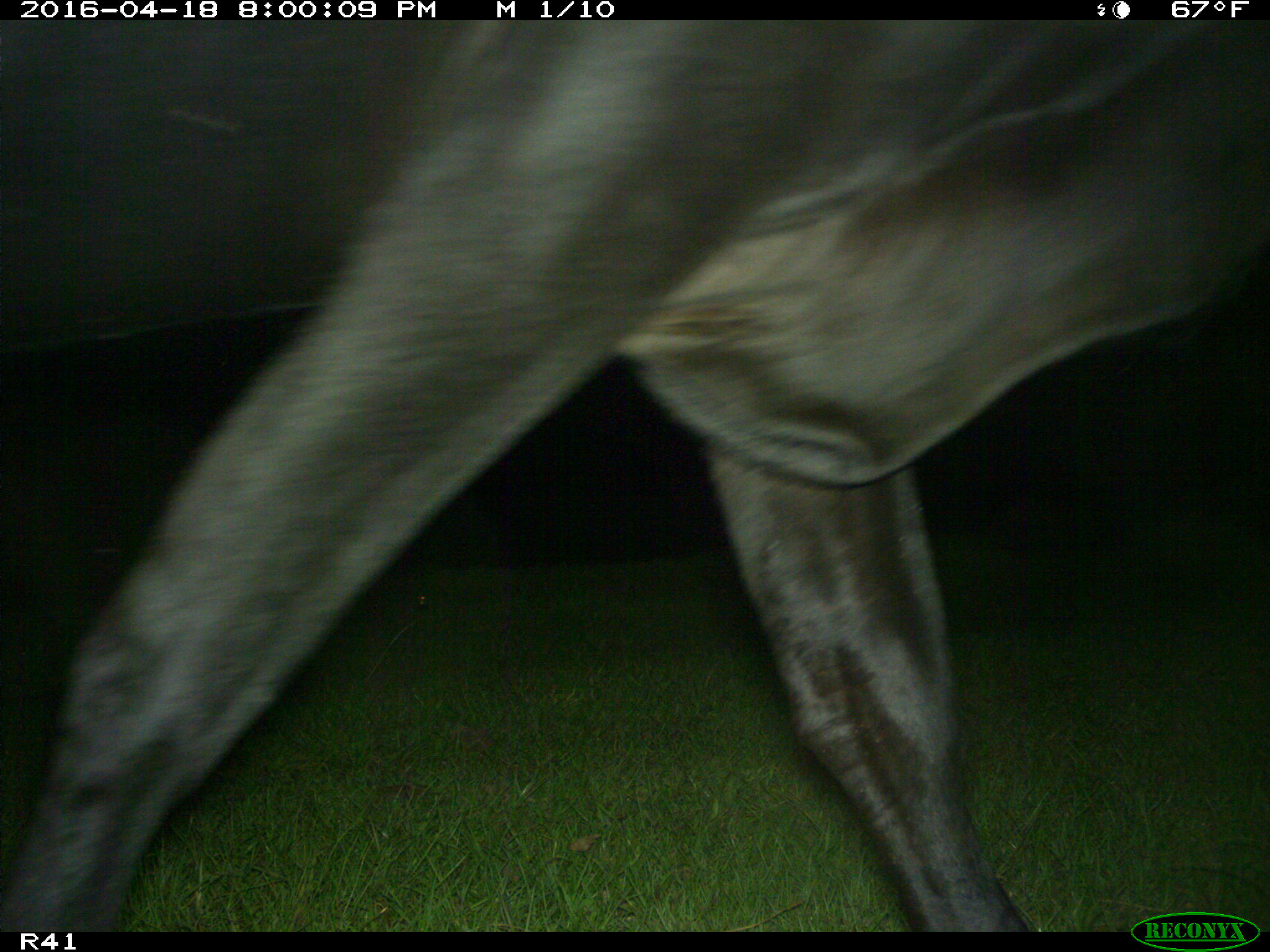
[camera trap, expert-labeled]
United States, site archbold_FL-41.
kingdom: Animalia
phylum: Chordata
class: Mammalia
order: Artiodactyla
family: Bovidae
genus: Bos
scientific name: Bos taurus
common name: domestic cow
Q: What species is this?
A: Bos taurus (domestic cow).